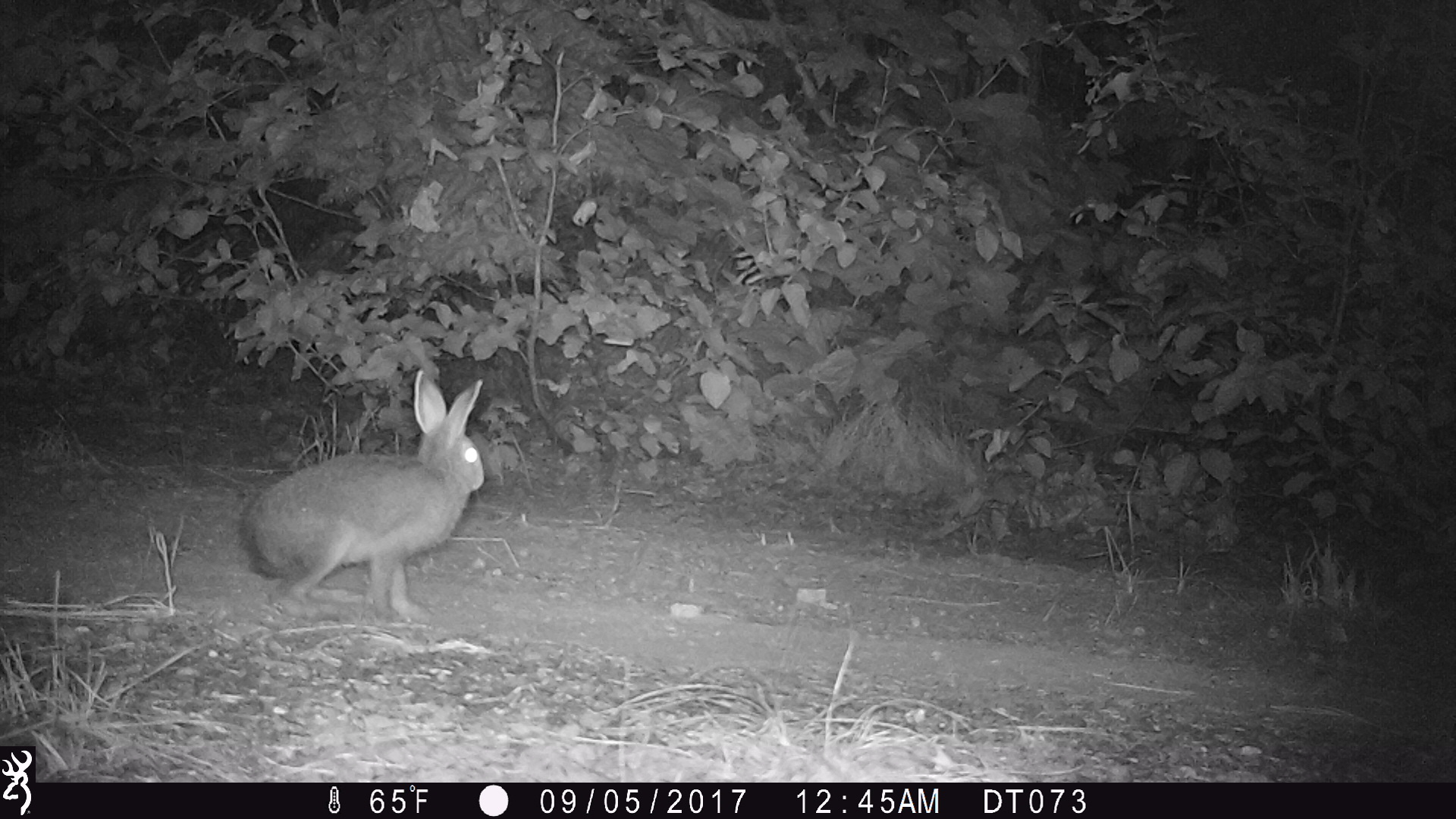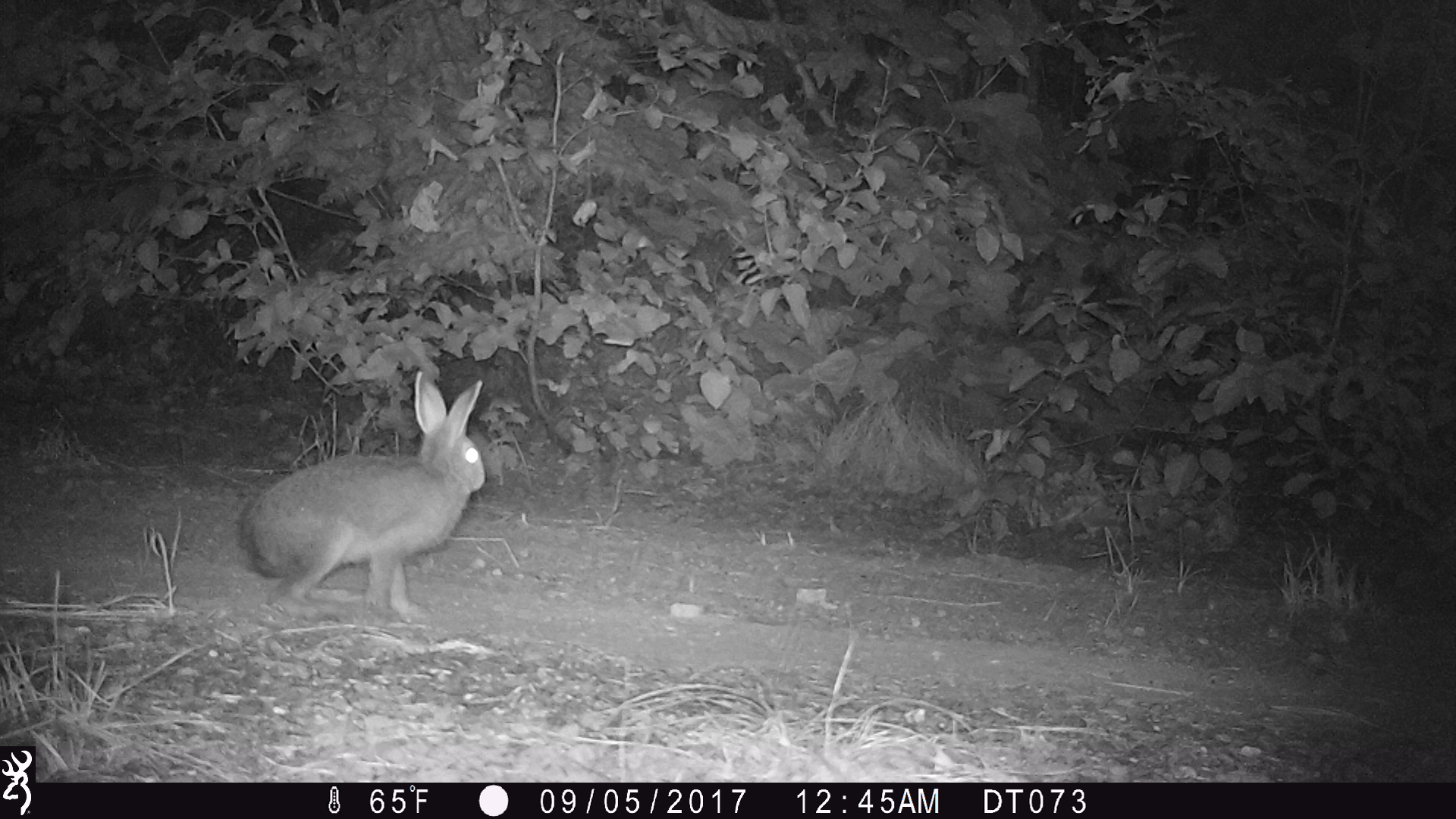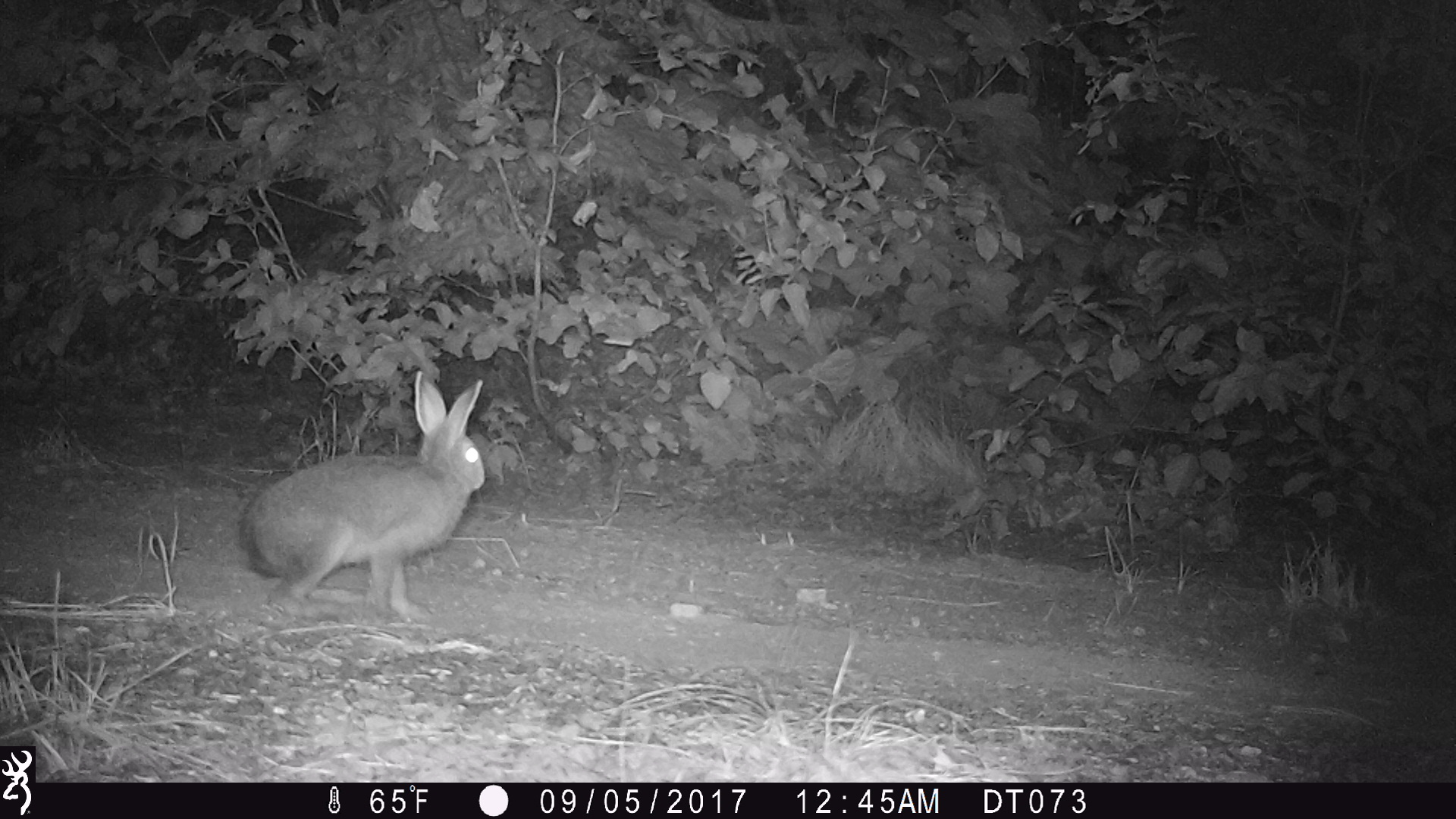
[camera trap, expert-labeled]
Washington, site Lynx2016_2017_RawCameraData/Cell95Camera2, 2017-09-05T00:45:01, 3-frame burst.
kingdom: Animalia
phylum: Chordata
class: Mammalia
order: Lagomorpha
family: Leporidae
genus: Lepus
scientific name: Lepus americanus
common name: snowshoe hare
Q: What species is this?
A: Lepus americanus (snowshoe hare).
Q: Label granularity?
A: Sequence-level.